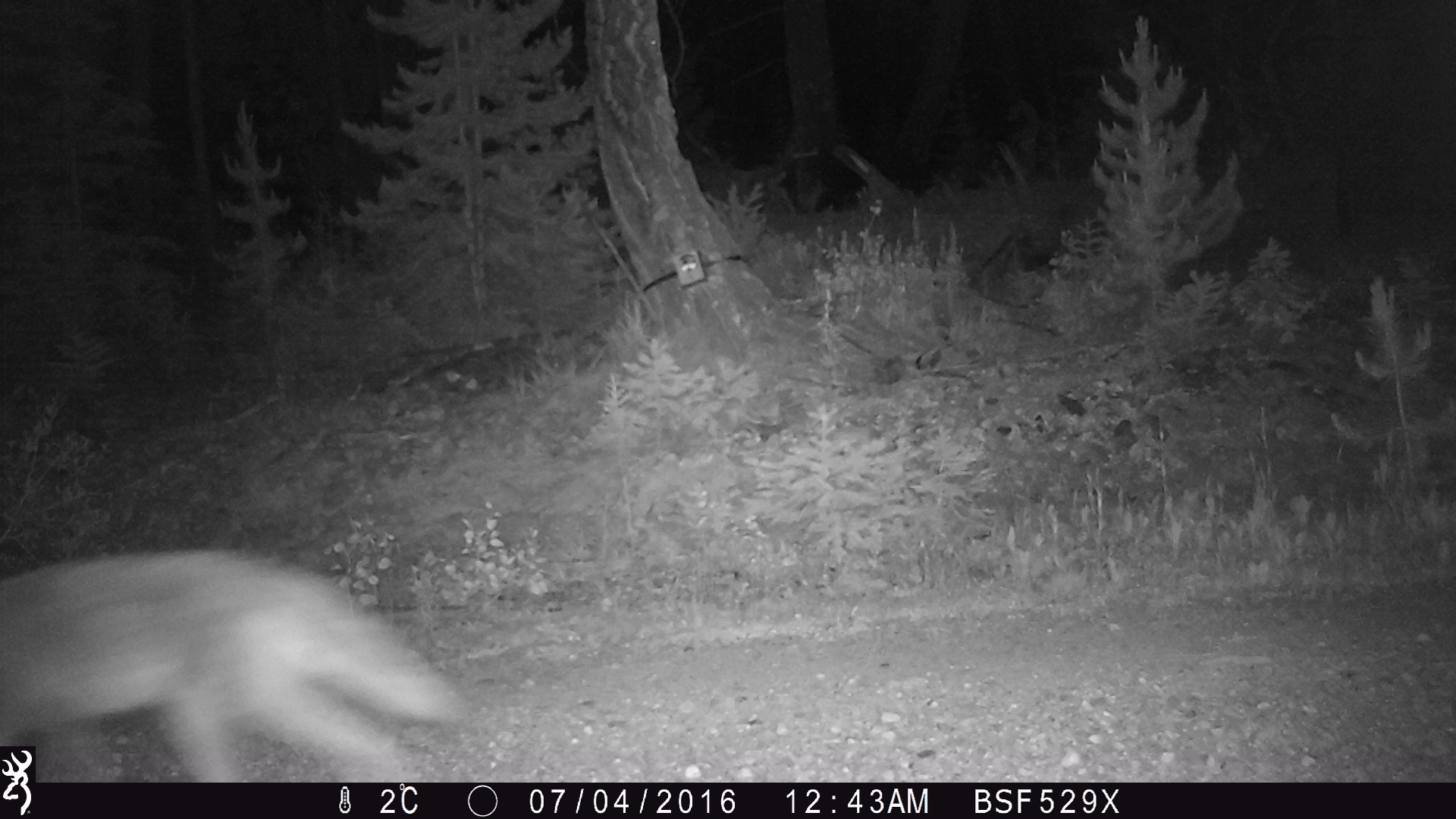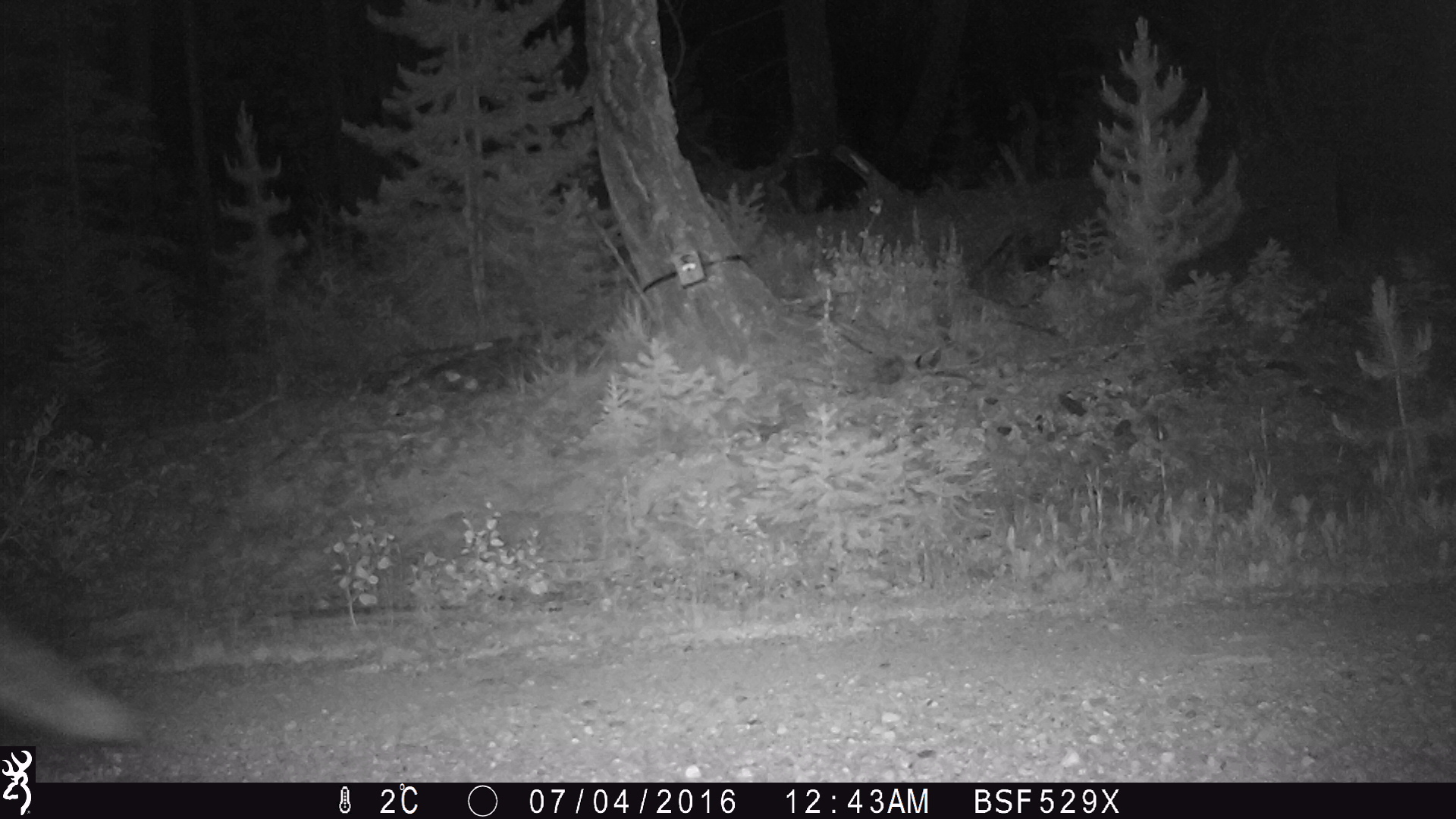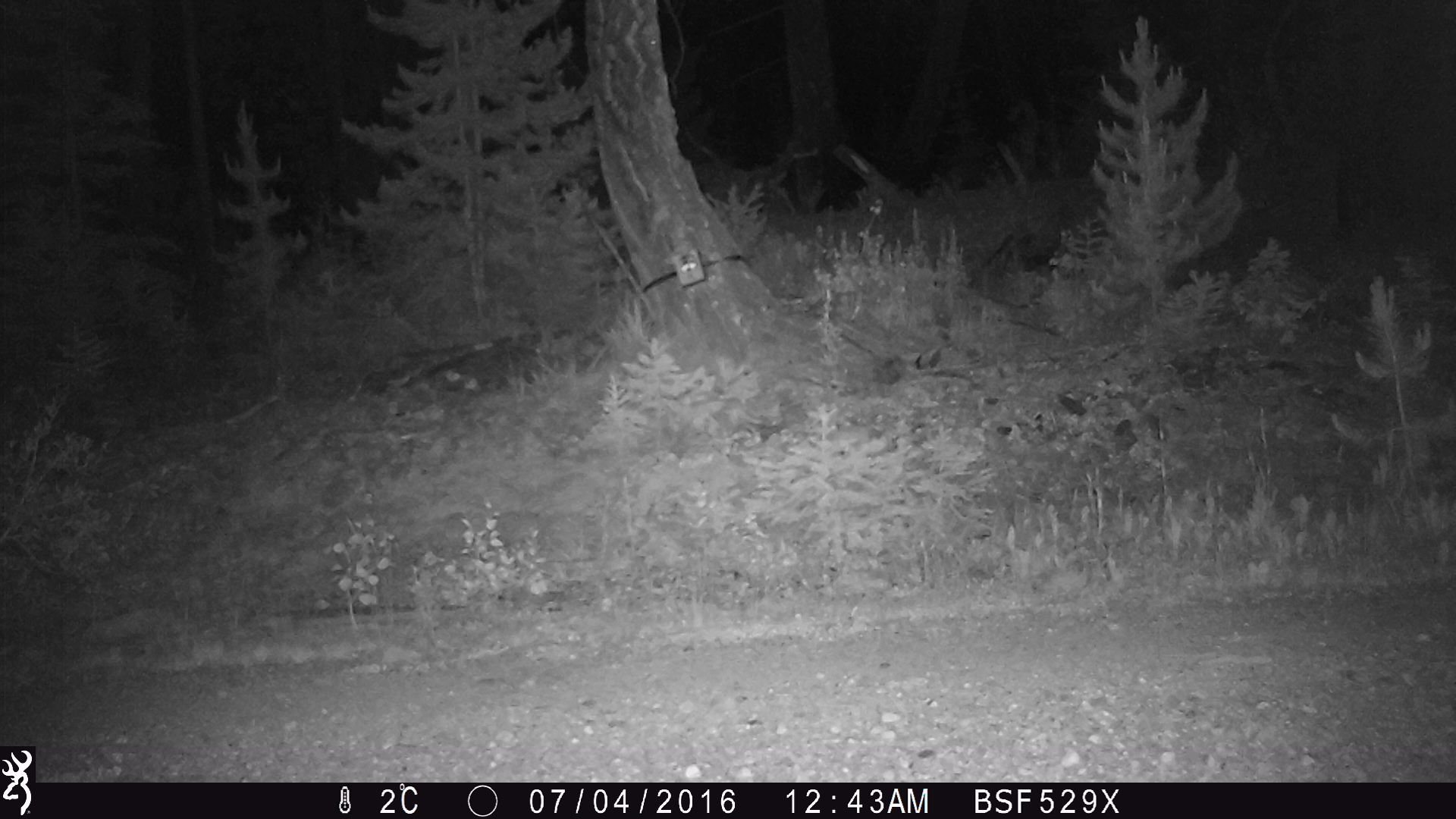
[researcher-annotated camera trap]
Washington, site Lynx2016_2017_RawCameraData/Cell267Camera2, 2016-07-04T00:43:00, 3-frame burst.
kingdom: Animalia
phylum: Chordata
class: Mammalia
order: Carnivora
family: Canidae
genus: Canis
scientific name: Canis latrans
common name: coyote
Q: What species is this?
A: Canis latrans (coyote).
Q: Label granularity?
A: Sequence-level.